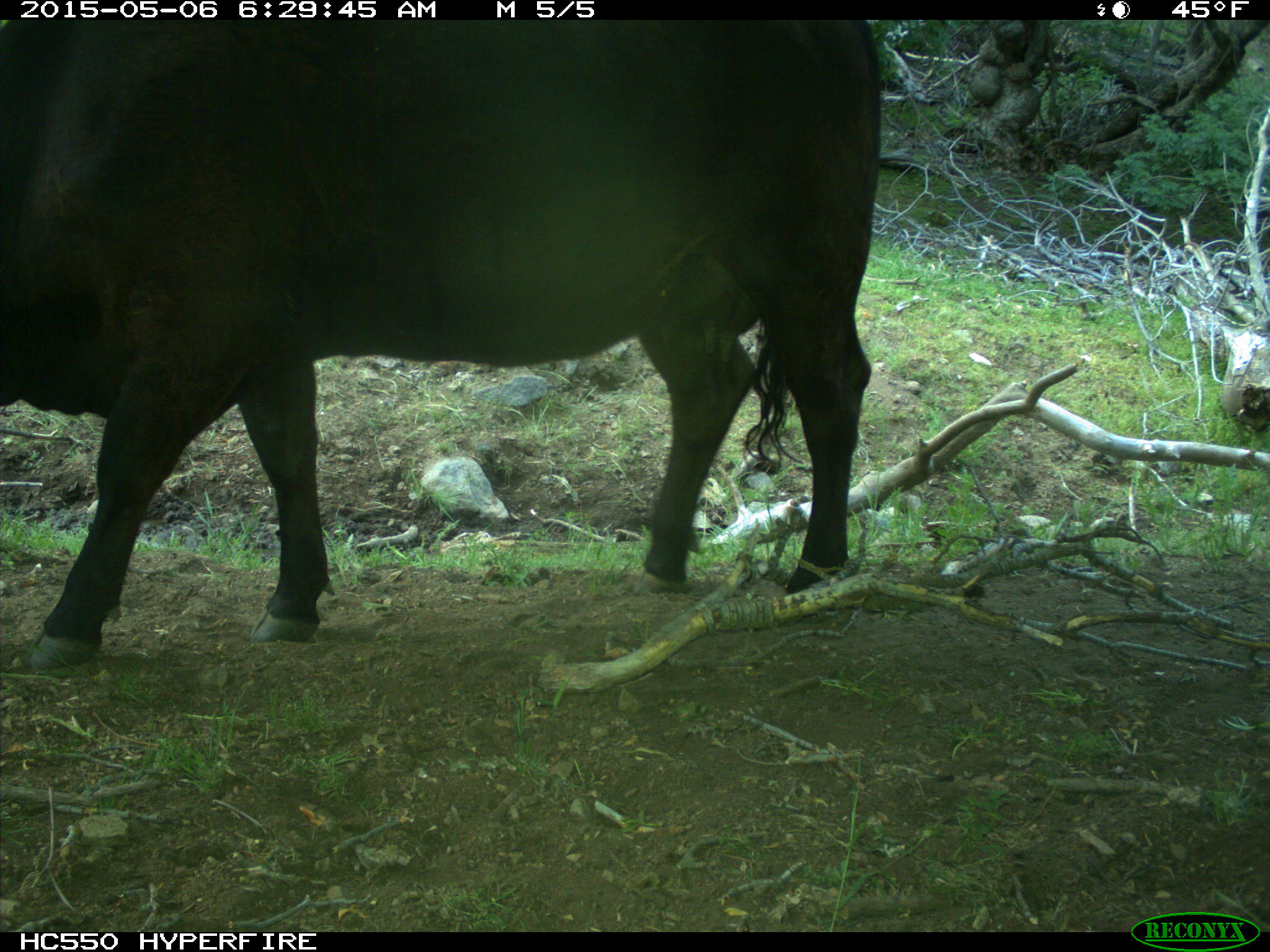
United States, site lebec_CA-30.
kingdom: Animalia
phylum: Chordata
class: Mammalia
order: Artiodactyla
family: Bovidae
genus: Bos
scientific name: Bos taurus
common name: domestic cow